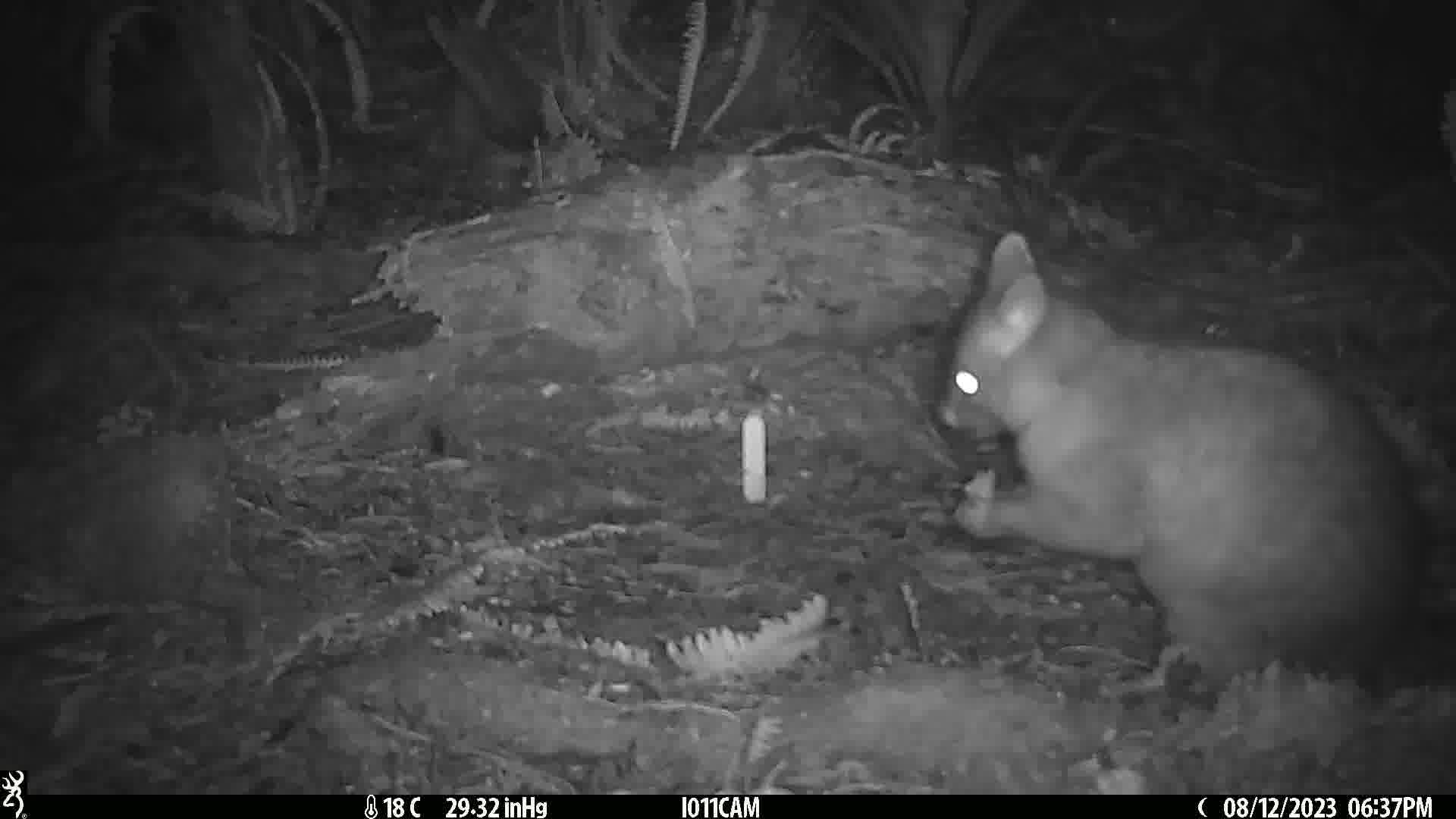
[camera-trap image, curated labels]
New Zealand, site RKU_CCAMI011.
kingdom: Animalia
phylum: Chordata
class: Mammalia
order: Diprotodontia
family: Phalangeridae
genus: Trichosurus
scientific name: Trichosurus vulpecula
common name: common brushtail possum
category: possum